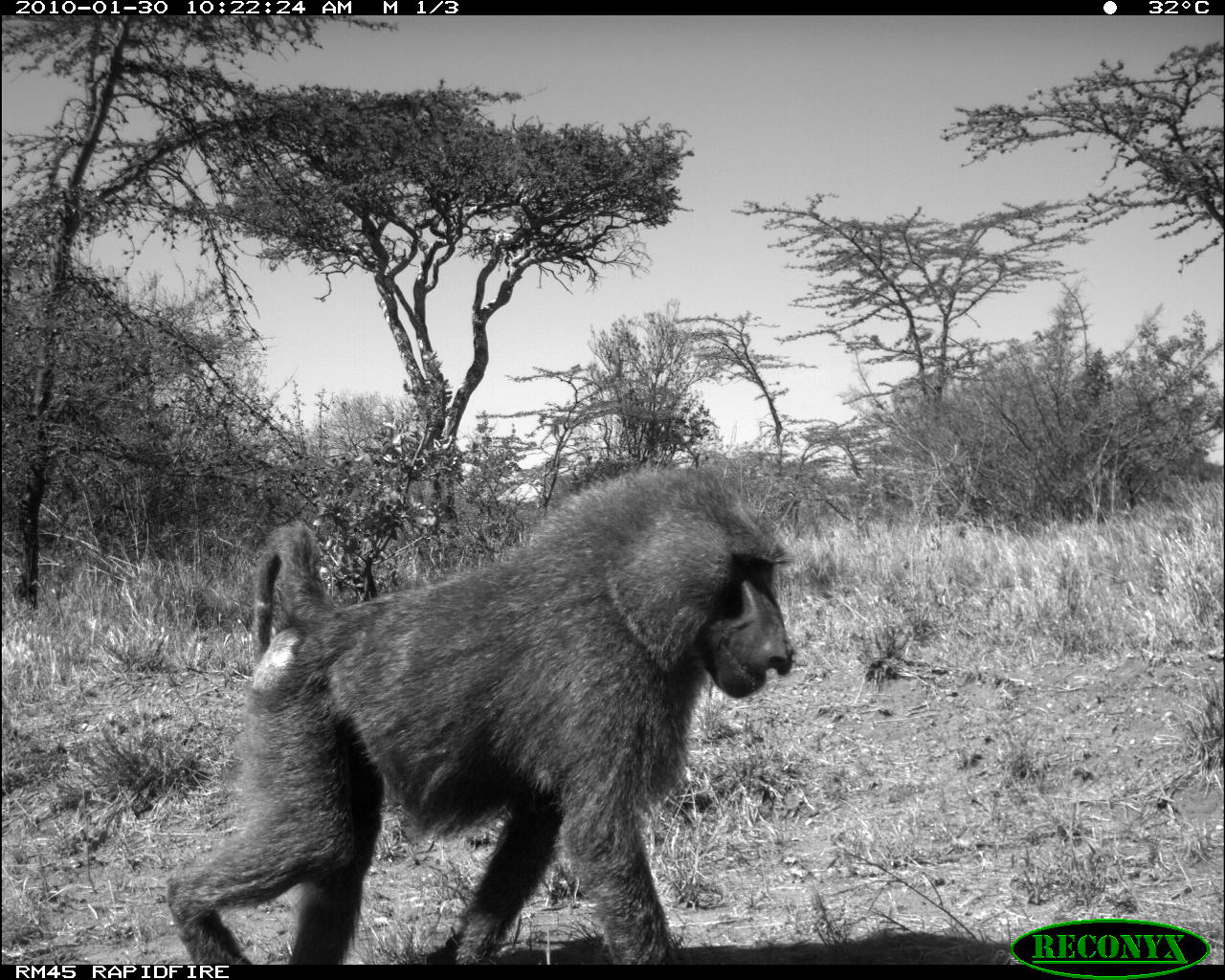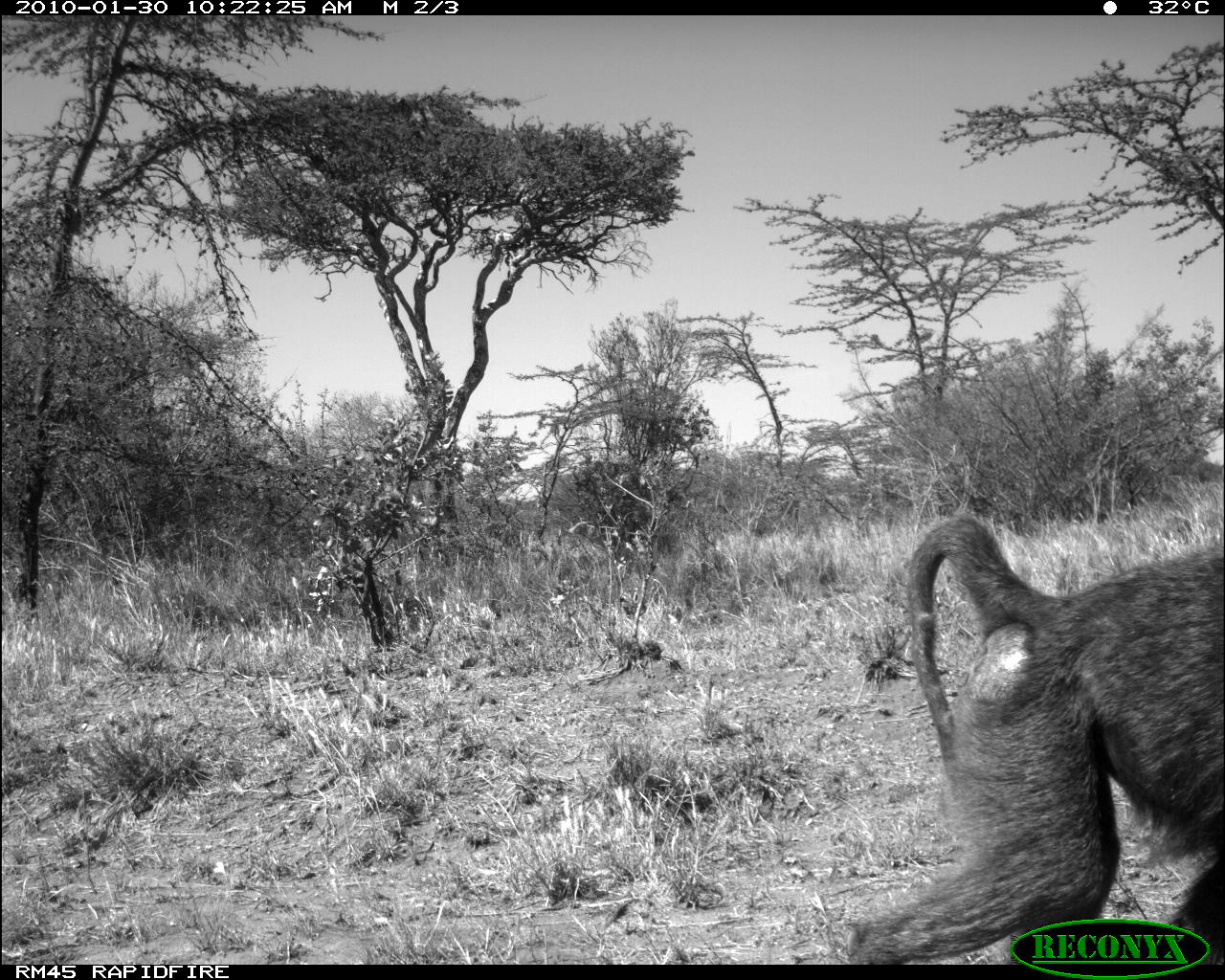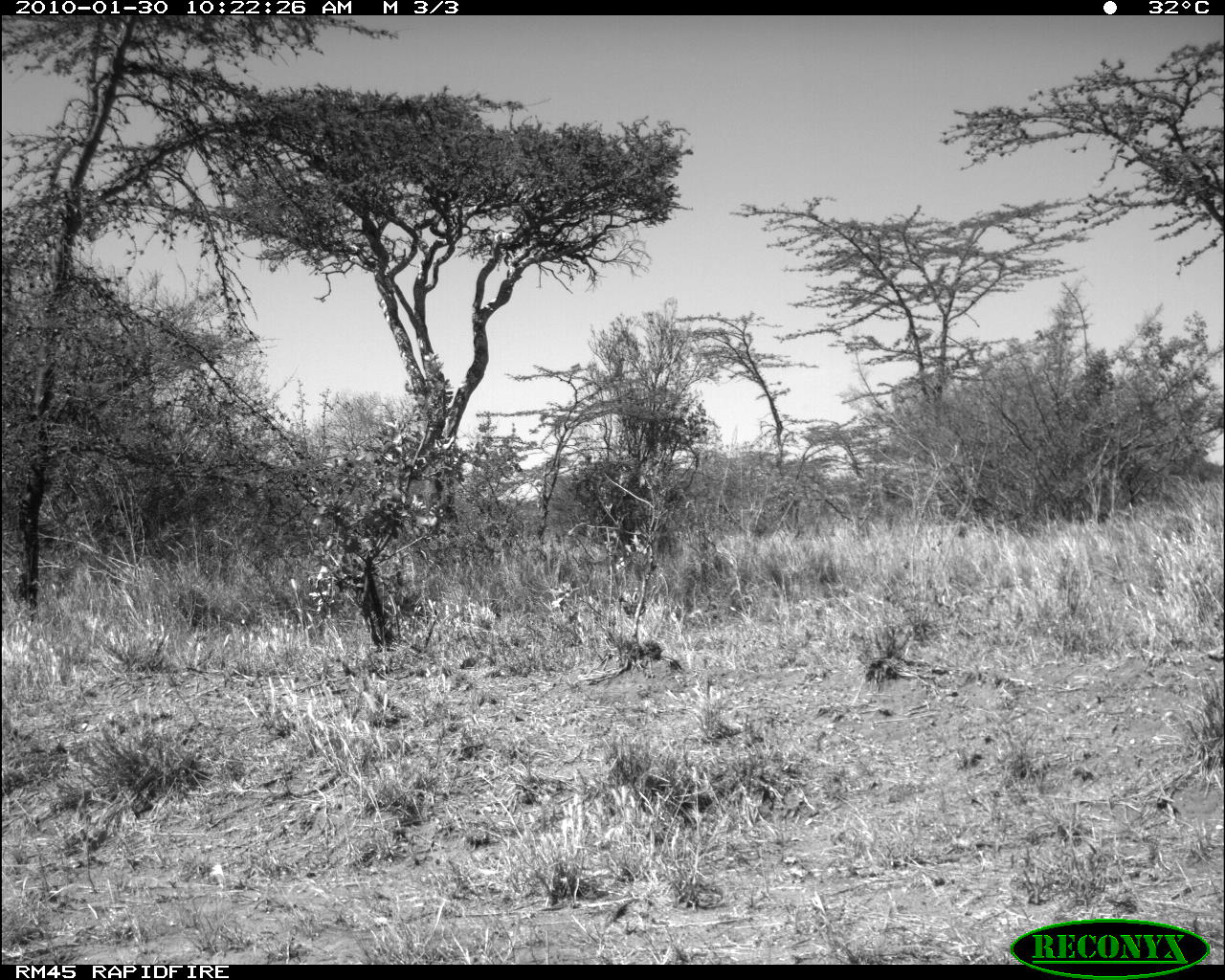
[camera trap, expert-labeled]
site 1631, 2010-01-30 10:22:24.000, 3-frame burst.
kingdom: Animalia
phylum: Chordata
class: Mammalia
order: Primates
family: Cercopithecidae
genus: Papio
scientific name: Papio anubis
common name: olive baboon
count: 1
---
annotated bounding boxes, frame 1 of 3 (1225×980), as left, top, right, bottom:
papio anubis: 160, 462, 795, 968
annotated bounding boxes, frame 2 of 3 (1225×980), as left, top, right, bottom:
papio anubis: 847, 514, 1225, 965